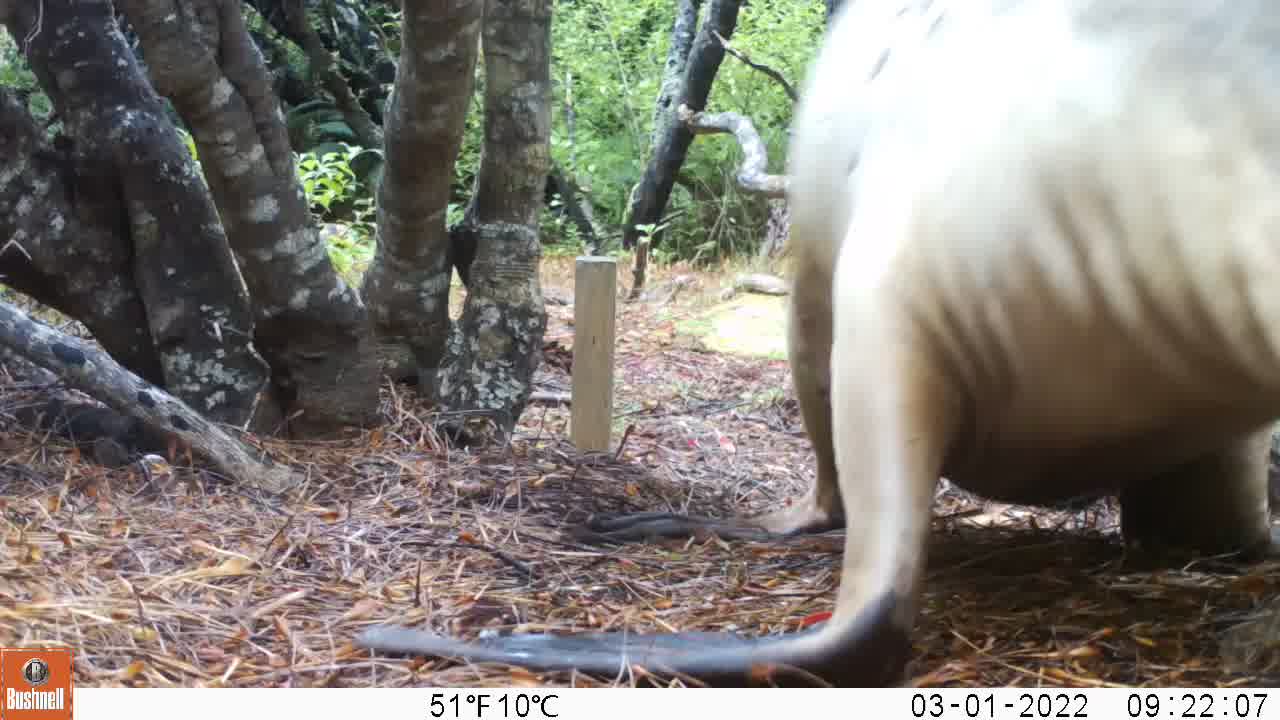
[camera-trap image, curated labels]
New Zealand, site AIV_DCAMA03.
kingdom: Animalia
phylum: Chordata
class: Mammalia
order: Carnivora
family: Otariidae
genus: Phocarctos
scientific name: Phocarctos hookeri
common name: new zealand sea lion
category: sealion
Sealion (new zealand sea lion) (Phocarctos hookeri).